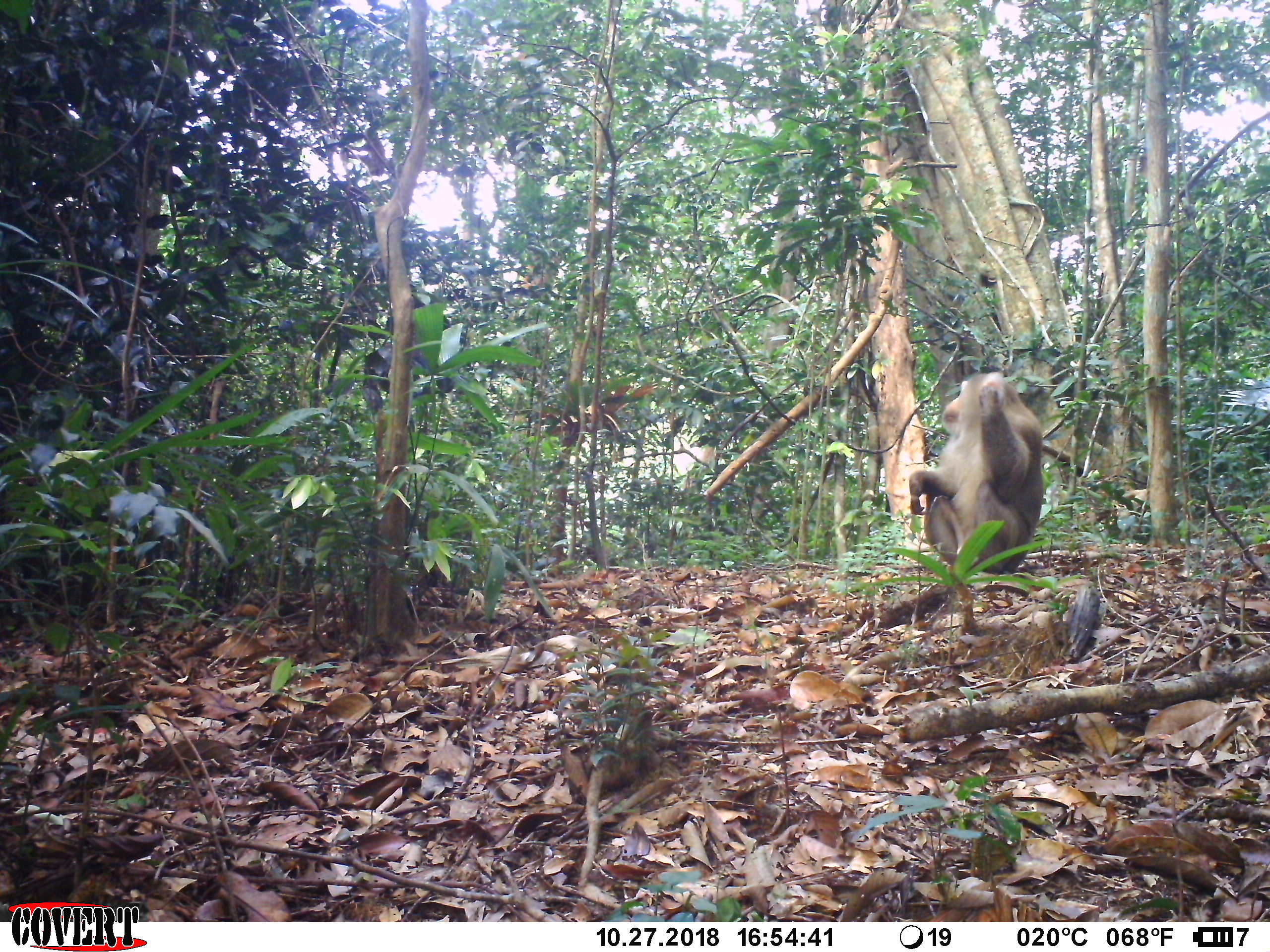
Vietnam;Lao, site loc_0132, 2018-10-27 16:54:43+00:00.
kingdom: Animalia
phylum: Chordata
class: Mammalia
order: Primates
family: Cercopithecidae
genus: Macaca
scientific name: Macaca nemestrina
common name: pig-tailed macaque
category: pig tailed macaque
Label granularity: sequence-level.